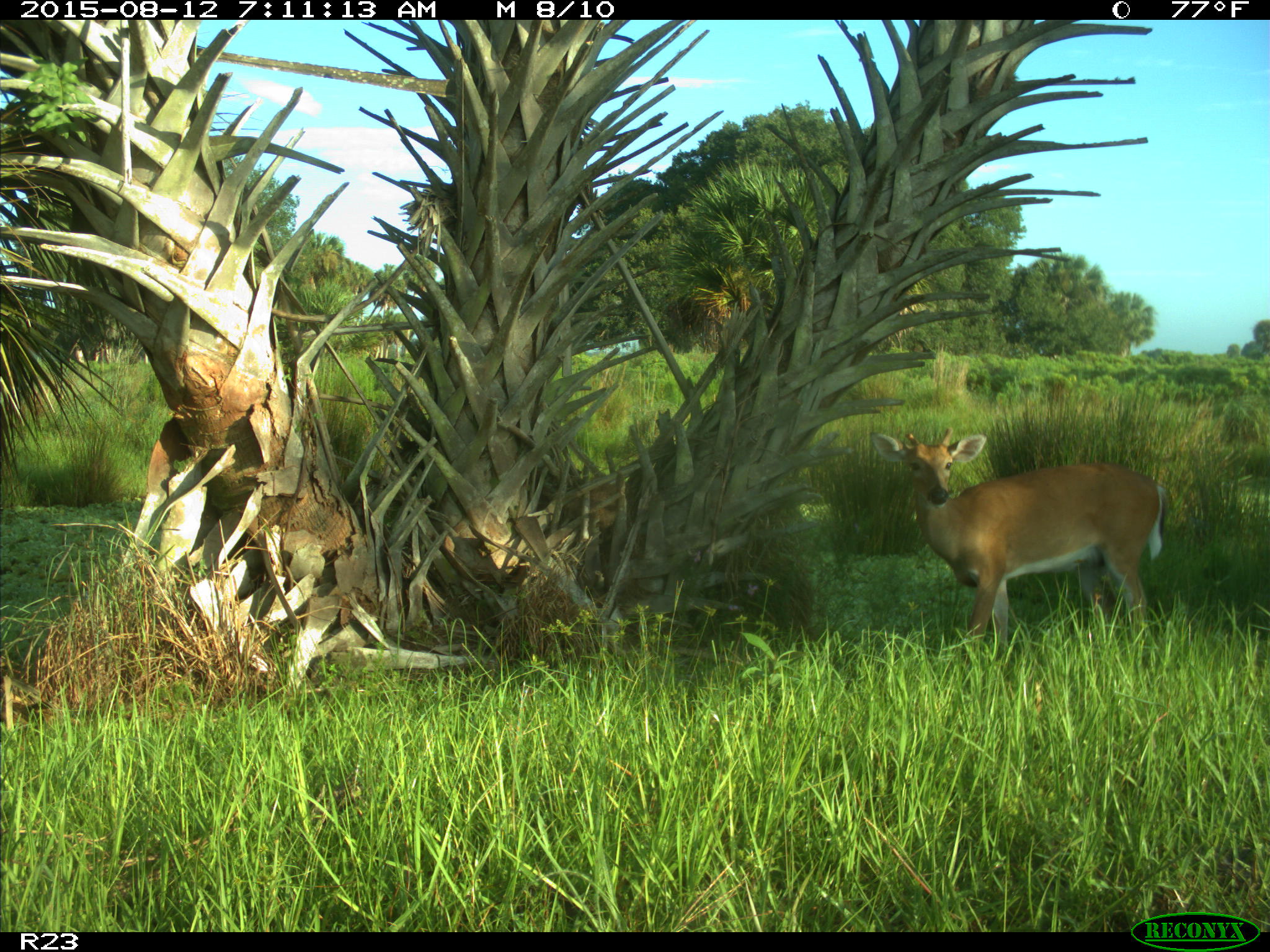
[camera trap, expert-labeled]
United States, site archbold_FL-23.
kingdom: Animalia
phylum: Chordata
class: Mammalia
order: Artiodactyla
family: Cervidae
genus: Odocoileus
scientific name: Odocoileus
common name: deer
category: unidentified deer